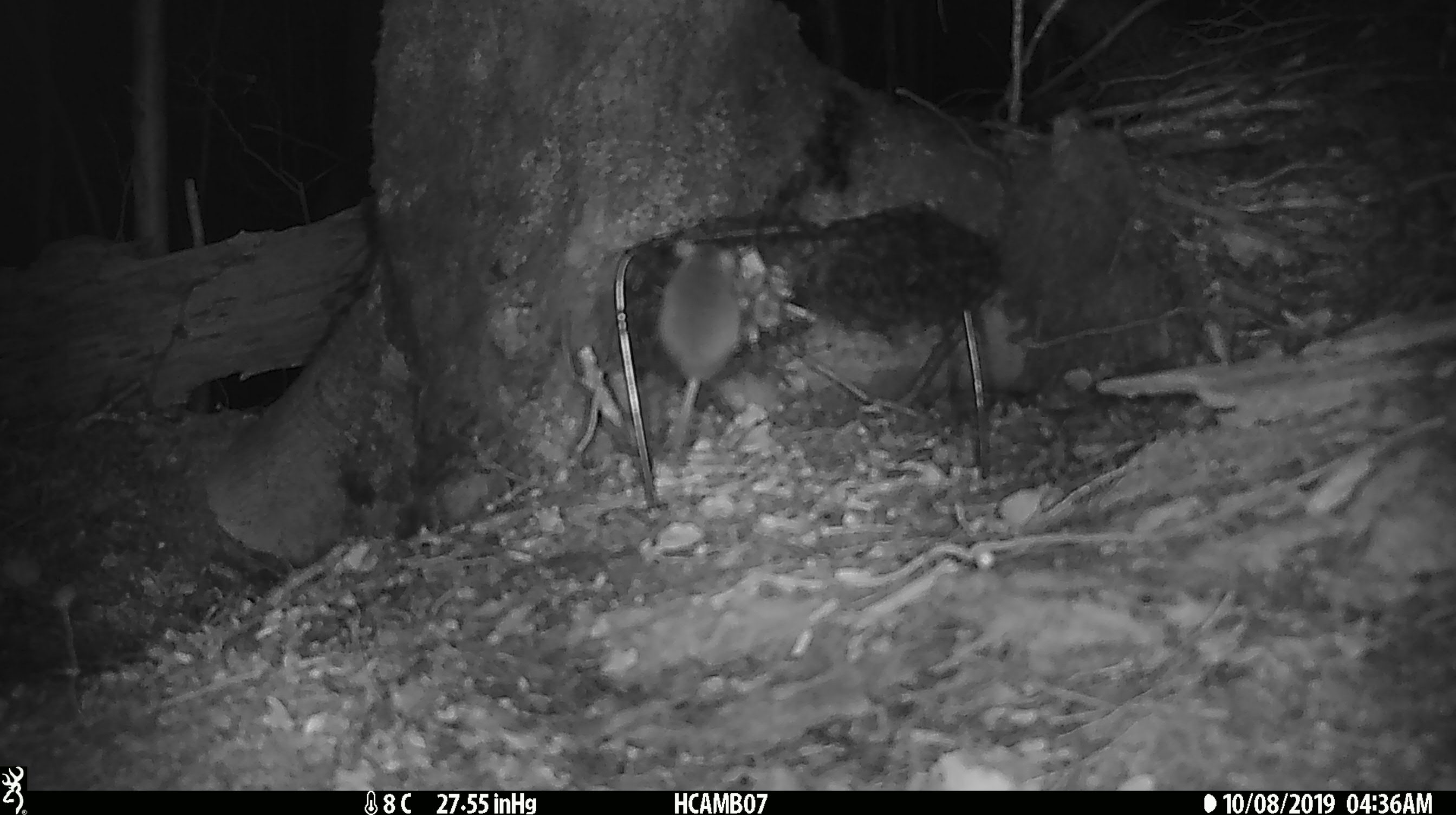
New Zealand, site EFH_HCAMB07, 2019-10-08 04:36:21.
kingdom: Animalia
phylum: Chordata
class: Mammalia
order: Rodentia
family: Muridae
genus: Mus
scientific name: Mus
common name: mouse